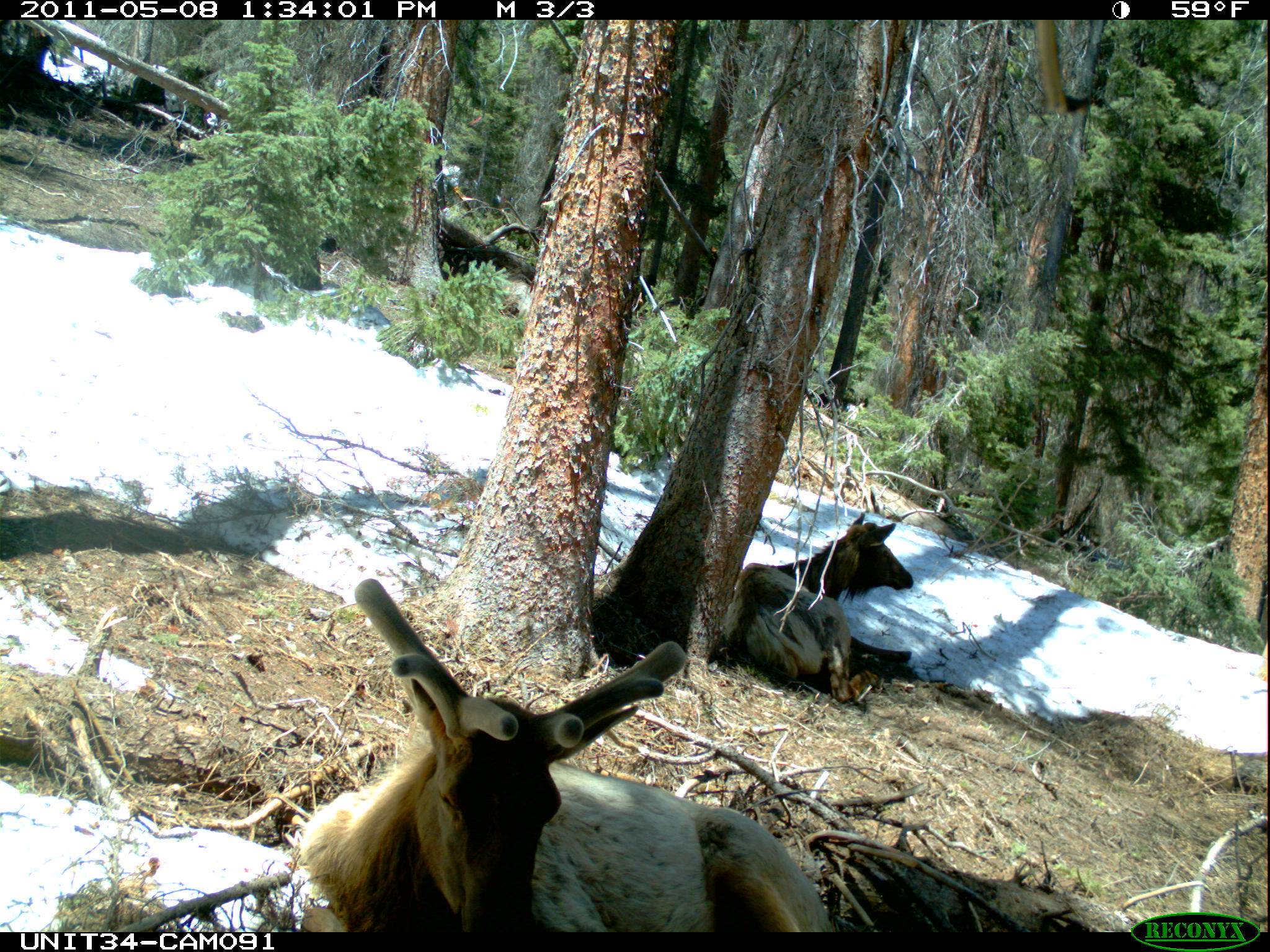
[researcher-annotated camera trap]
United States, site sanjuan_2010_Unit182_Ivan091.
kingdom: Animalia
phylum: Chordata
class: Mammalia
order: Artiodactyla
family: Cervidae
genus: Cervus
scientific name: Cervus elaphus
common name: red deer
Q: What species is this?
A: Cervus elaphus (red deer).